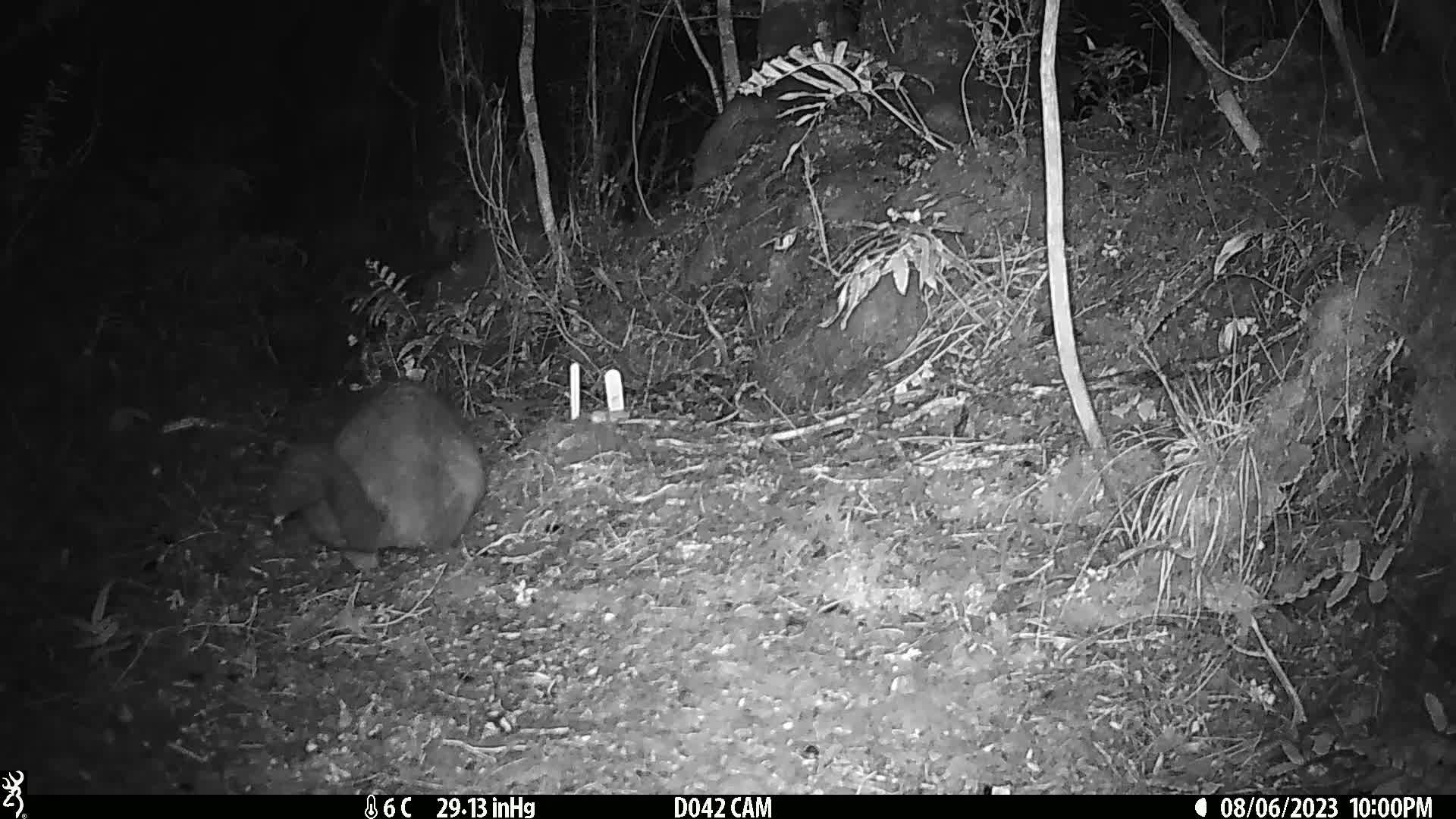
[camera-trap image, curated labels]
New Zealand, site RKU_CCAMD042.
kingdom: Animalia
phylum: Chordata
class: Mammalia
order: Diprotodontia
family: Phalangeridae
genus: Trichosurus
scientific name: Trichosurus vulpecula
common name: common brushtail possum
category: possum